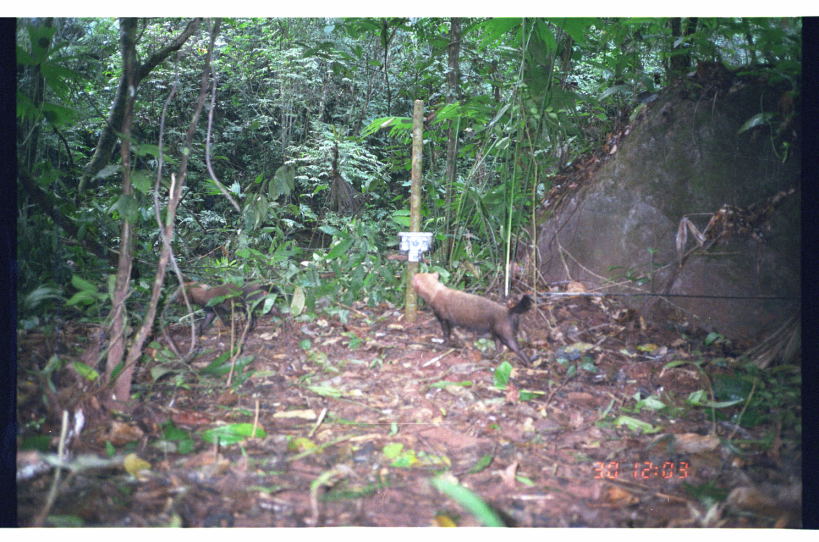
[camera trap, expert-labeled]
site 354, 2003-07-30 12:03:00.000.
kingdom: Animalia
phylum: Chordata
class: Mammalia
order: Carnivora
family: Canidae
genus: Speothos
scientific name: Speothos venaticus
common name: bush dog